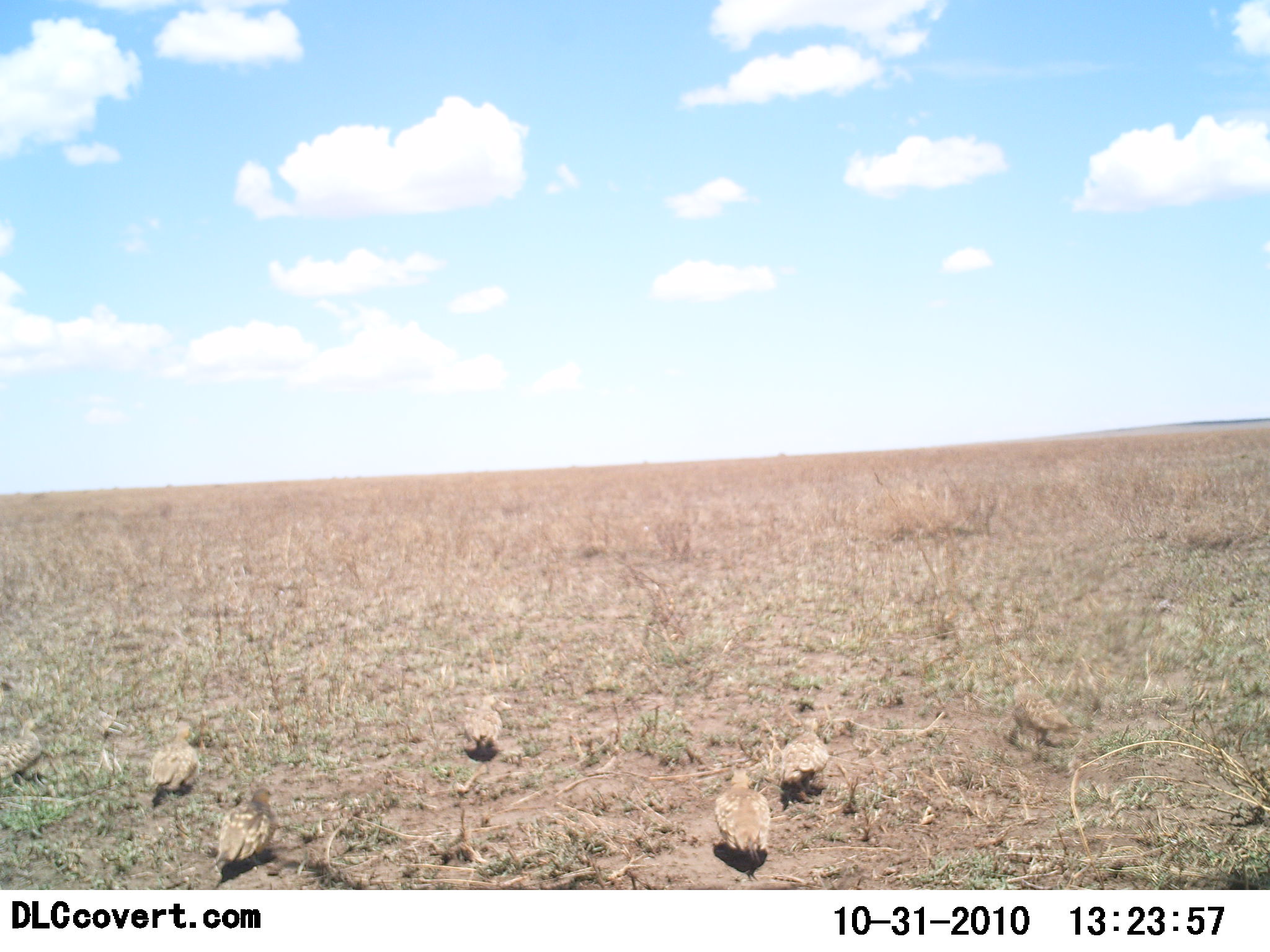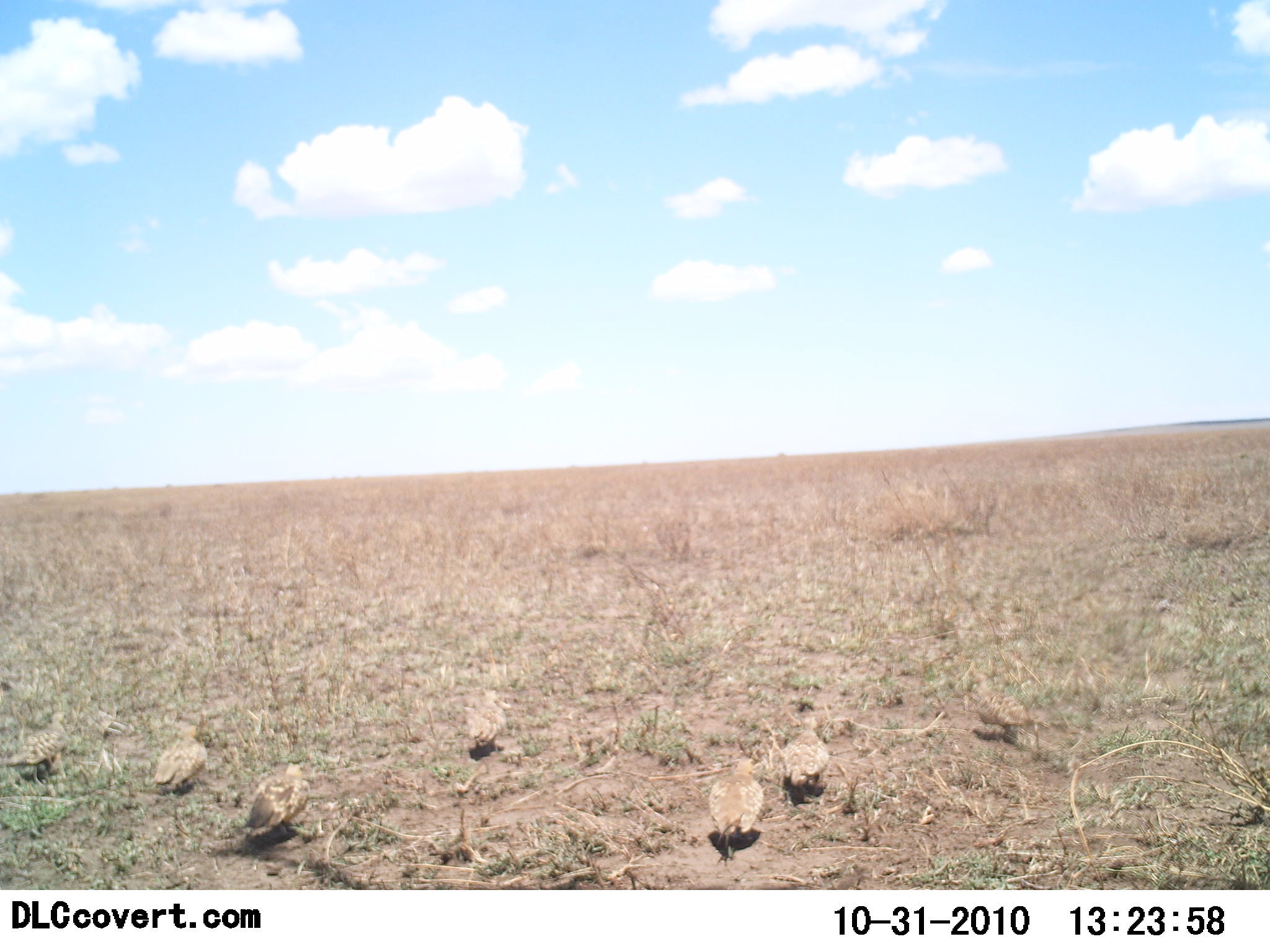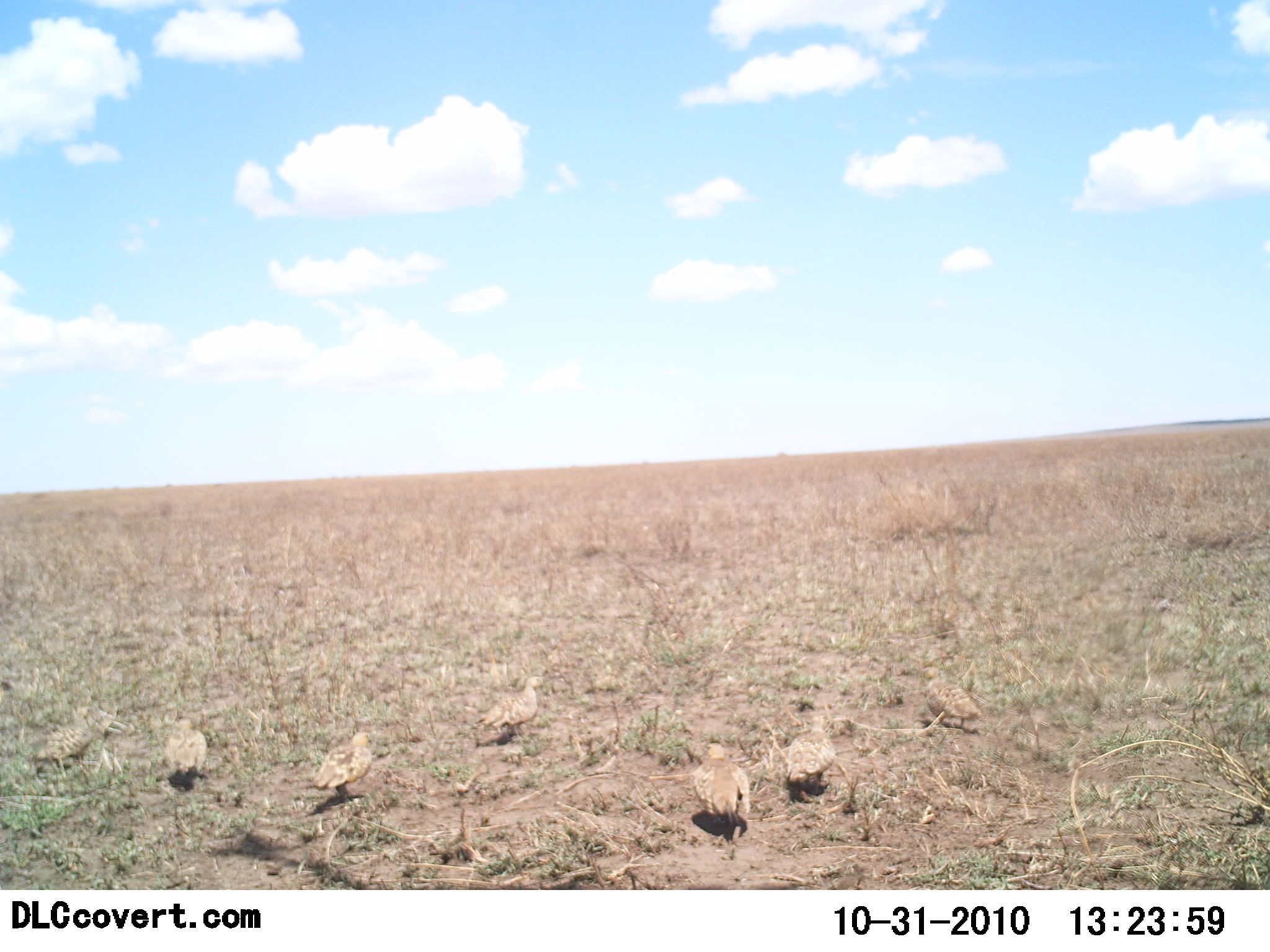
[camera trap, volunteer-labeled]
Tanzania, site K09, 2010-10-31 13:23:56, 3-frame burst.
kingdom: Animalia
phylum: Chordata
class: Aves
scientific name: Aves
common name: bird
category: otherbird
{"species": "otherbird (bird) (Aves)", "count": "7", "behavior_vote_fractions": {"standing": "11%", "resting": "0%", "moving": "89%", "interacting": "0%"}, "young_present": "0%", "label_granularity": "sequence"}